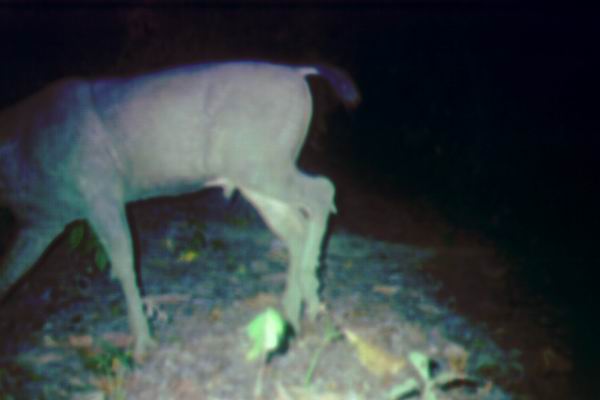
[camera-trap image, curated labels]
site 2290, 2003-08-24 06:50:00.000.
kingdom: Animalia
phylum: Chordata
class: Mammalia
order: Artiodactyla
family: Cervidae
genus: Rusa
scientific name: Rusa unicolor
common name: sambar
Rusa unicolor (sambar), count 1.